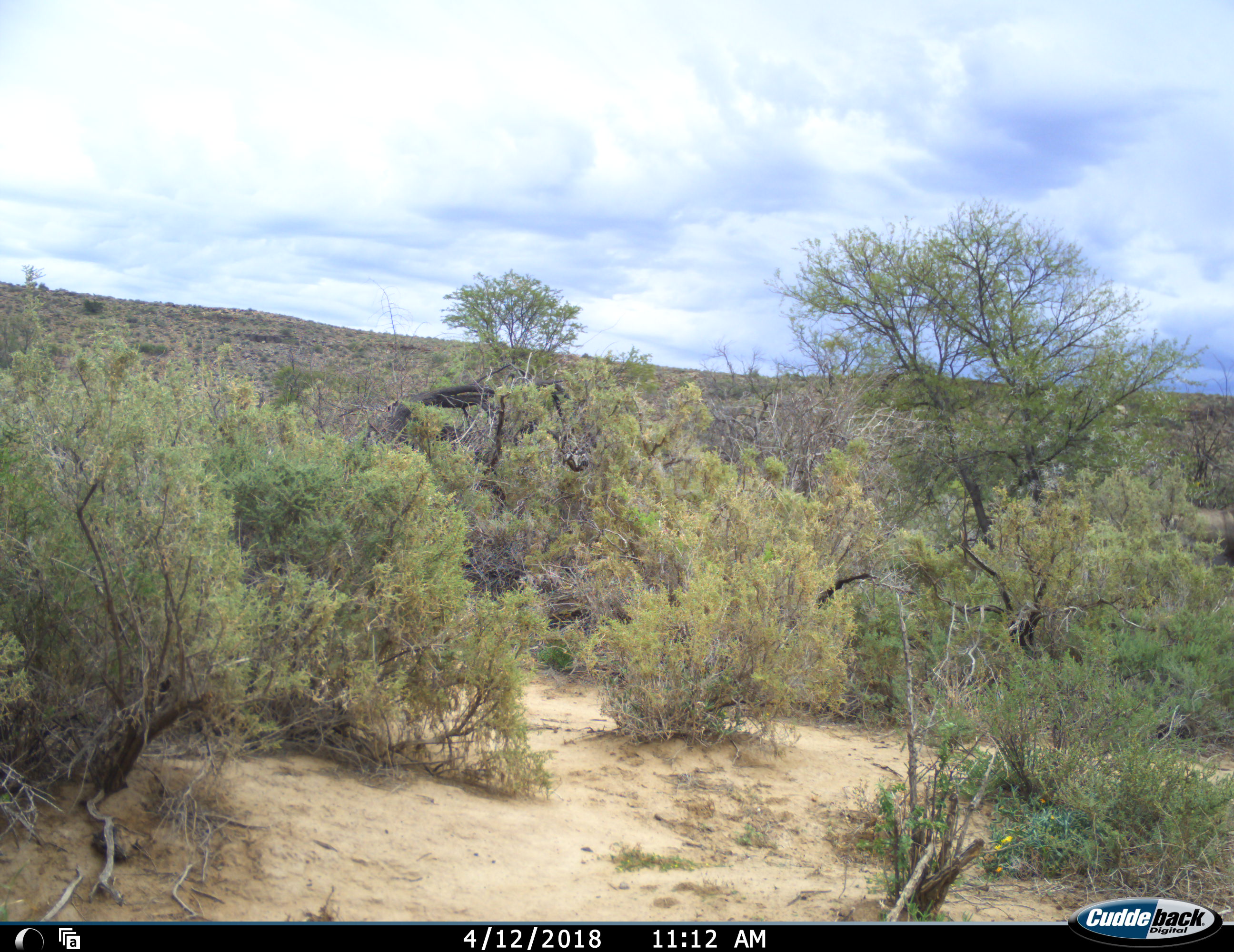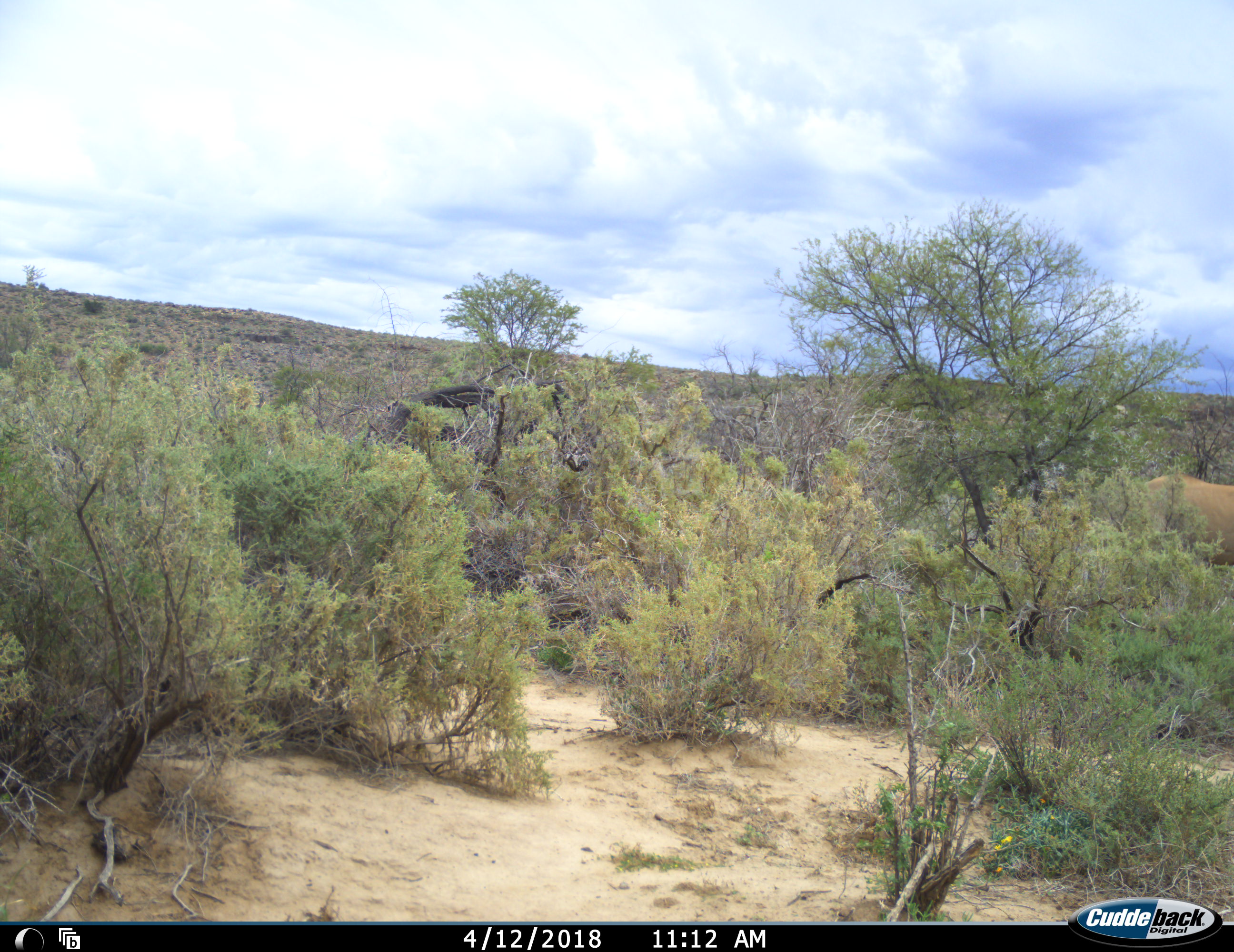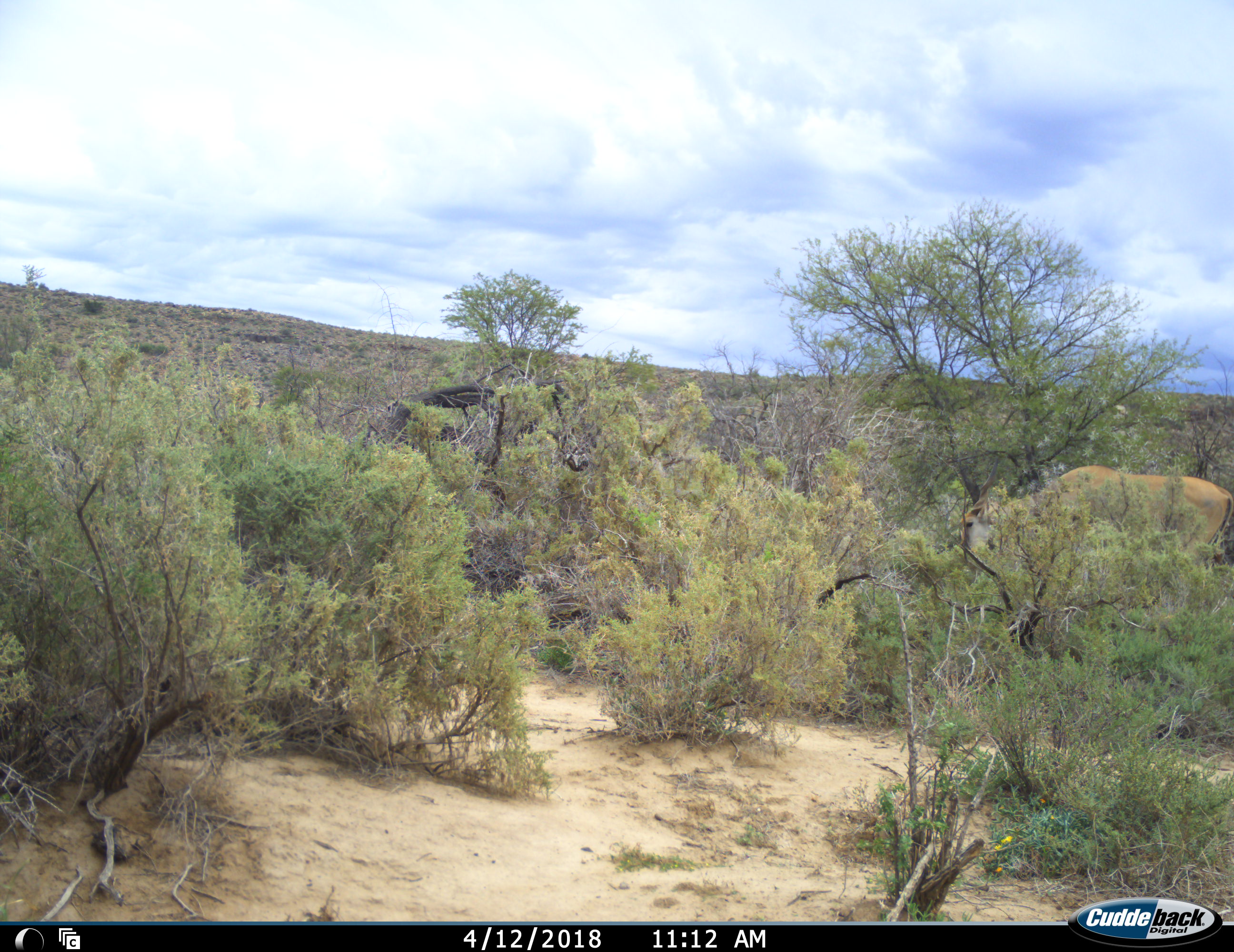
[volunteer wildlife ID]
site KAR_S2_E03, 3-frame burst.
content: unidentified animal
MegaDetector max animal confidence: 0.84